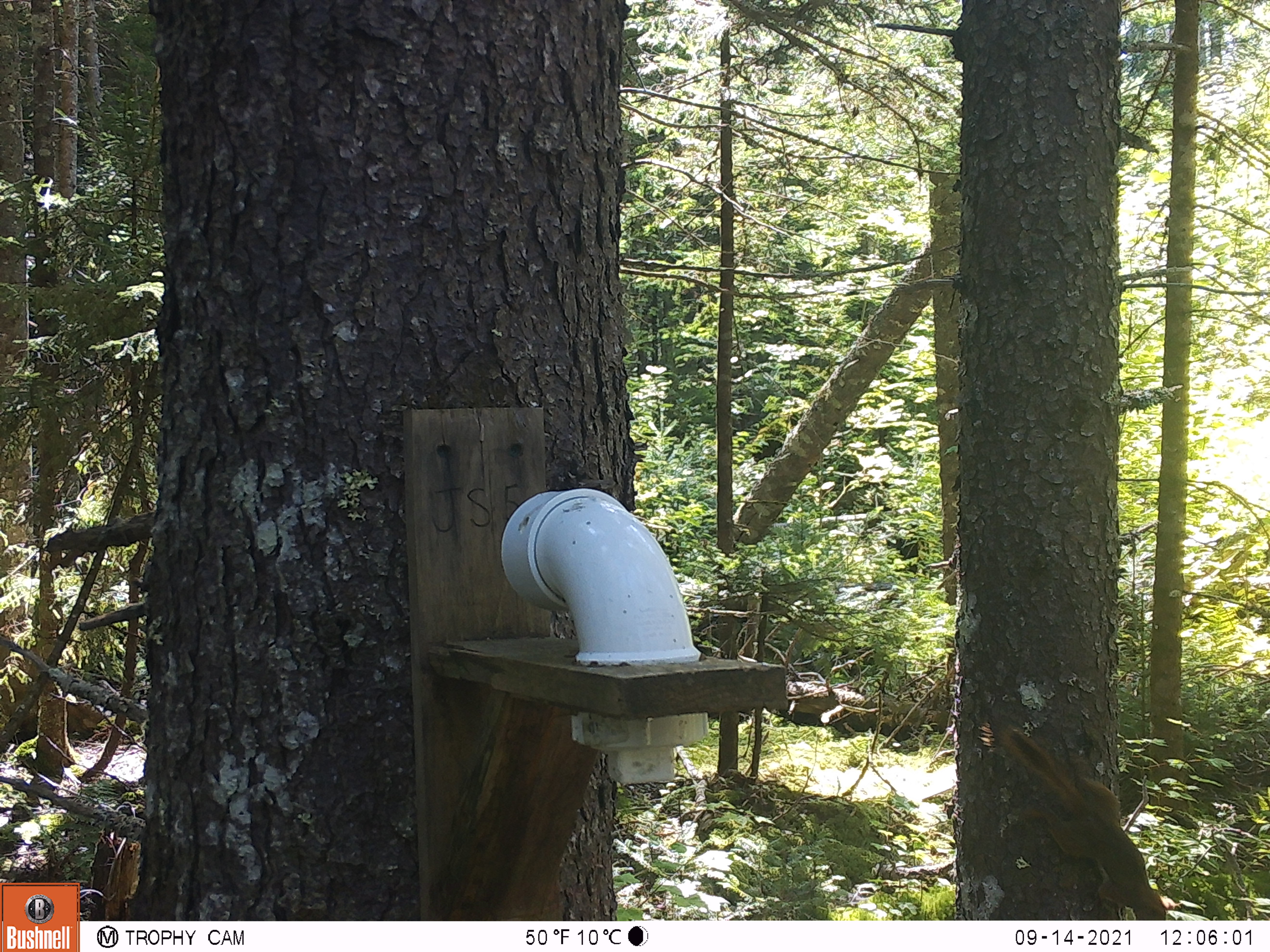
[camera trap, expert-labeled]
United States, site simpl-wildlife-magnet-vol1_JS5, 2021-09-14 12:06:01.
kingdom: Animalia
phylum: Chordata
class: Mammalia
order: Rodentia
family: Sciuridae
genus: Glaucomys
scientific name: Glaucomys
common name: flying squirrel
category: flying squirrel sp.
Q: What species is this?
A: Flying squirrel sp. (flying squirrel) (Glaucomys).